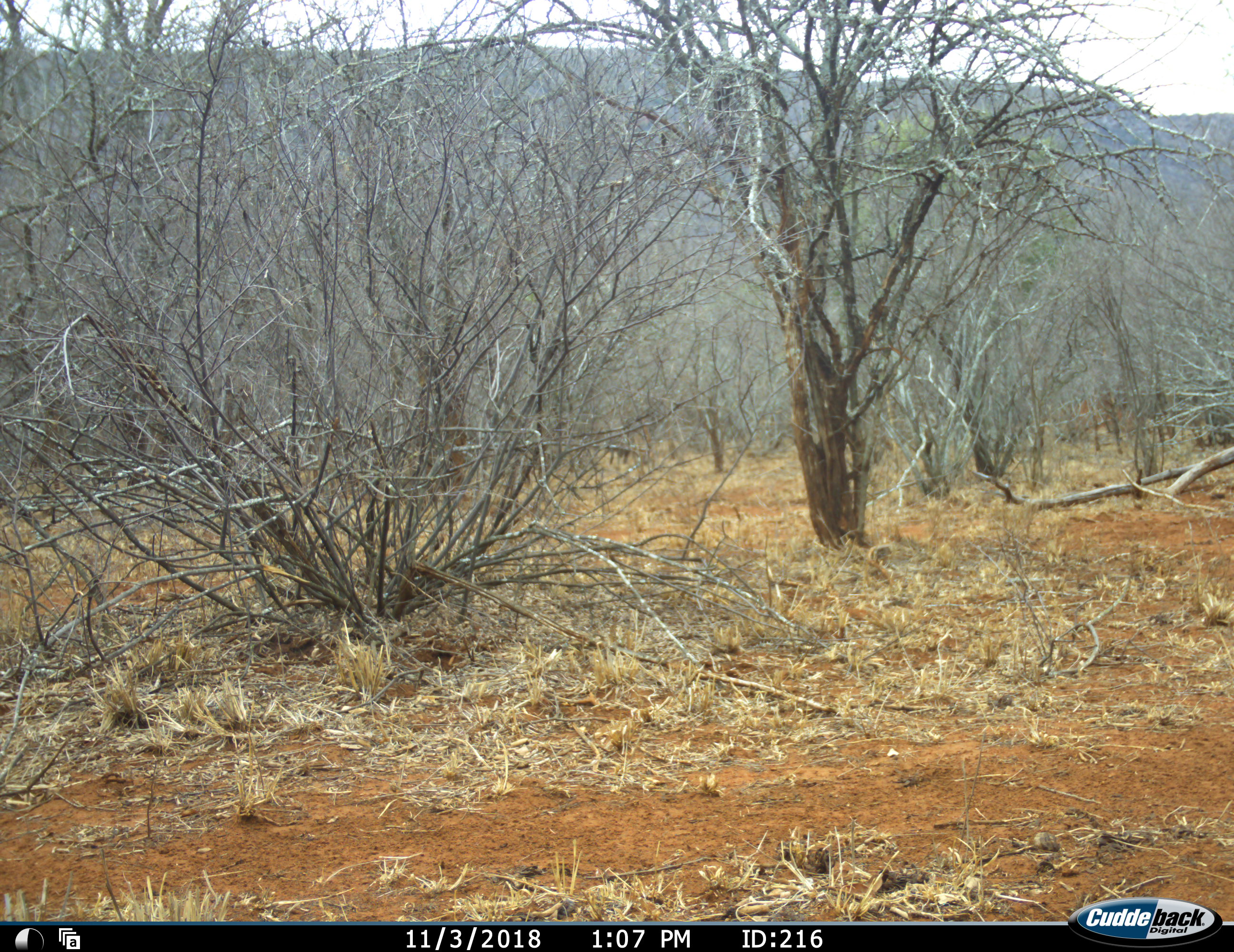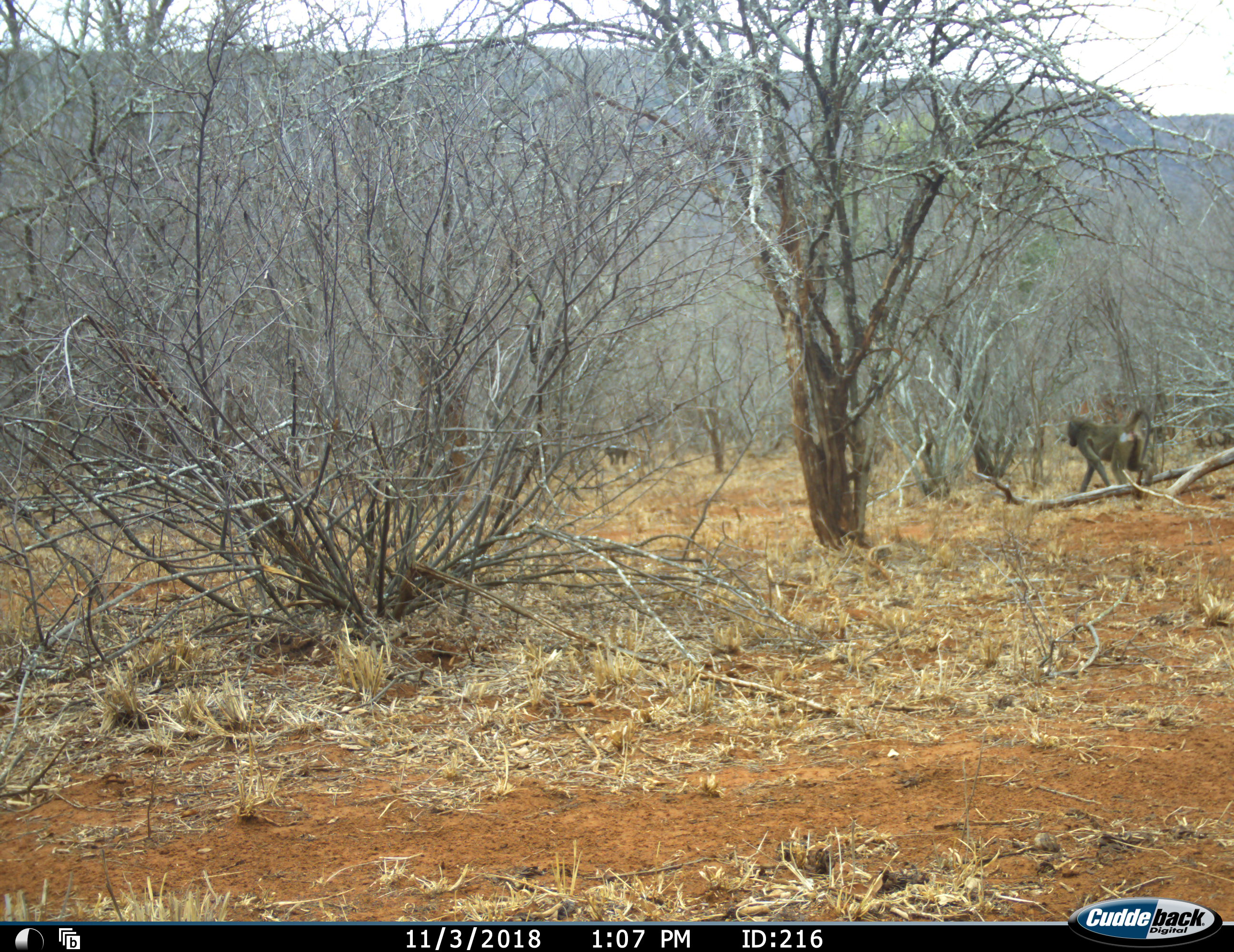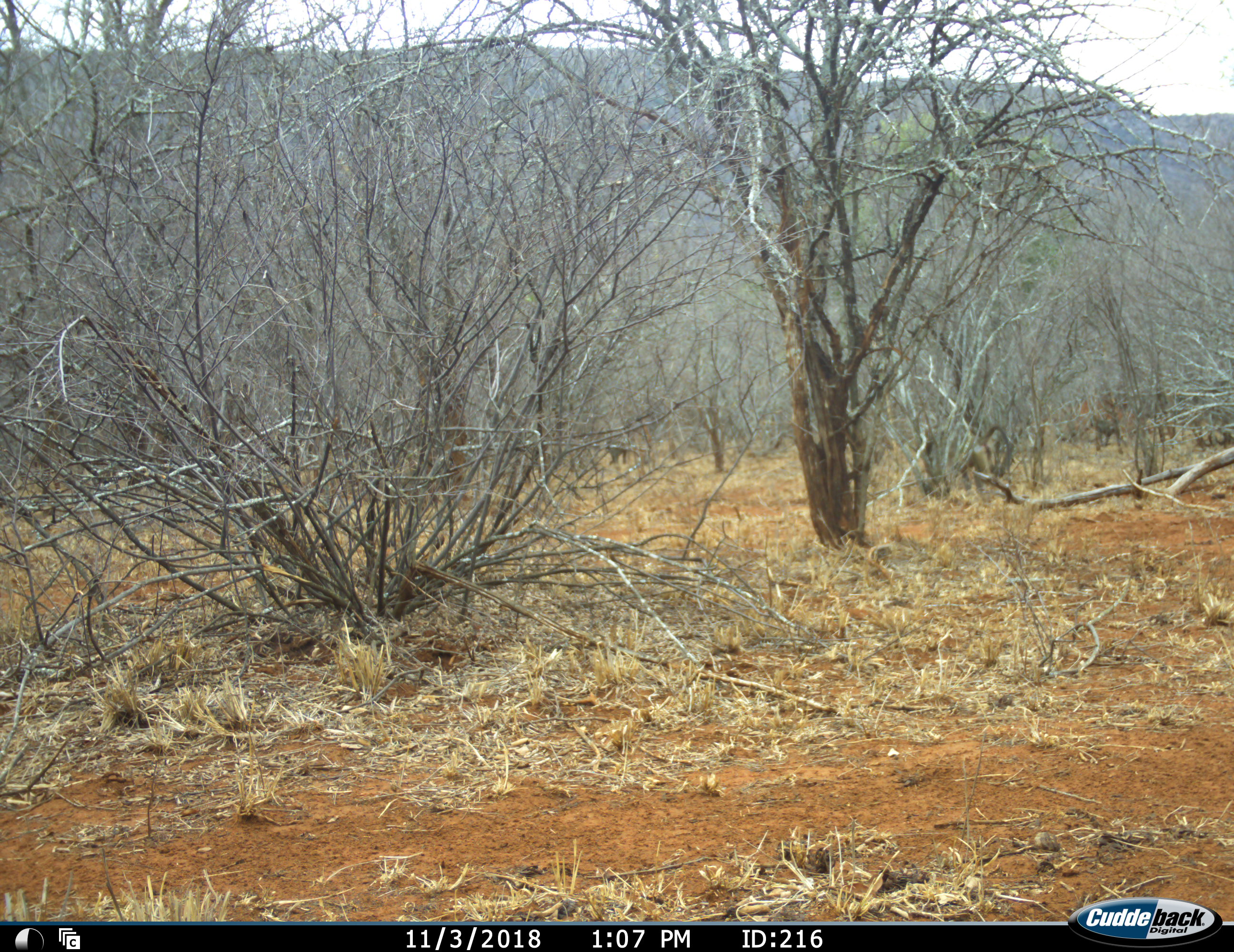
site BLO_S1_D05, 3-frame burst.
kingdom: Animalia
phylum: Chordata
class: Mammalia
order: Primates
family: Cercopithecidae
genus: Papio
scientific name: Papio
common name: baboon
Baboon (Papio), count 3. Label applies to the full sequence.